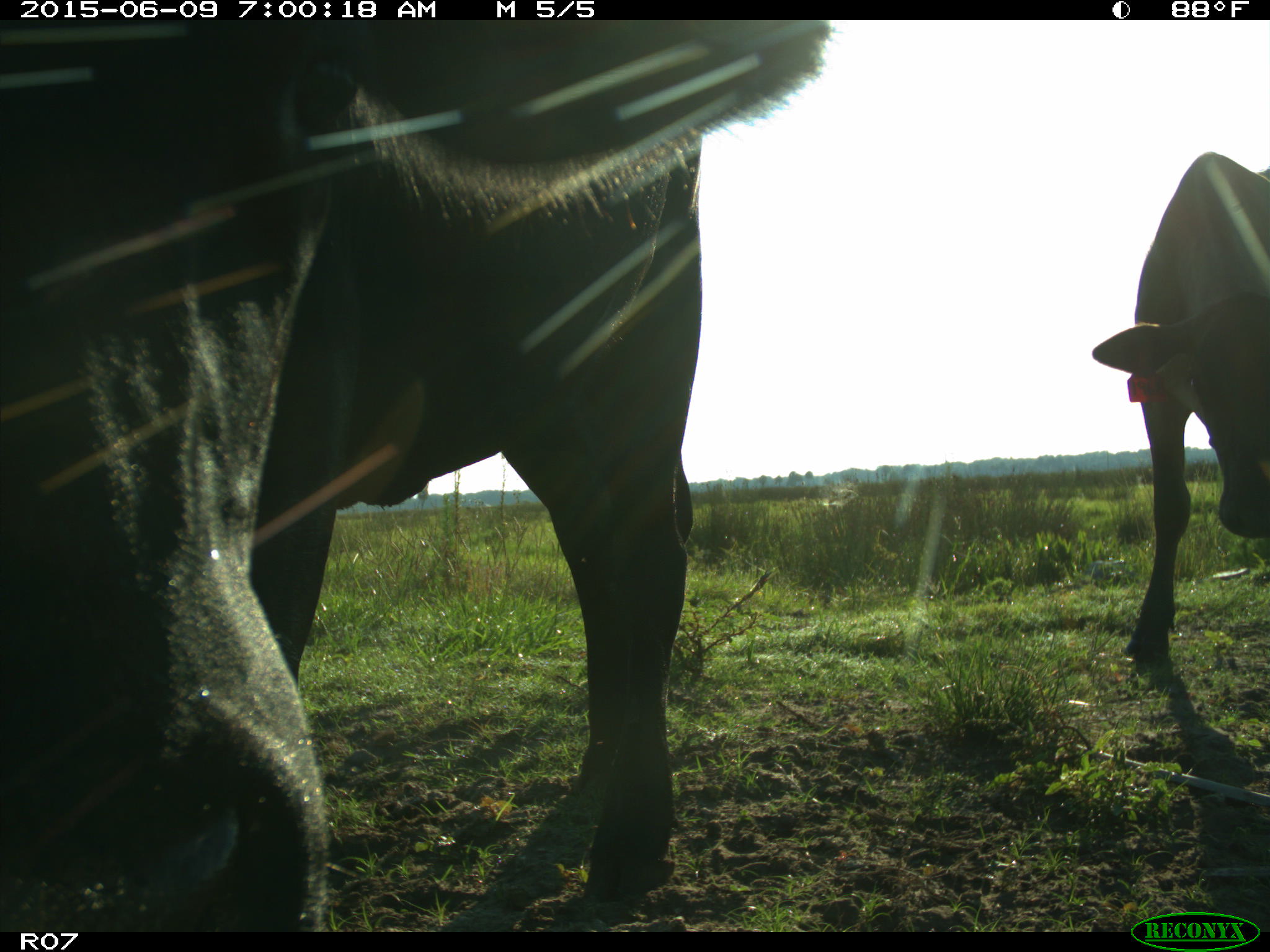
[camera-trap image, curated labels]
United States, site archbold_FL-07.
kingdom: Animalia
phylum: Chordata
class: Mammalia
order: Artiodactyla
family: Bovidae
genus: Bos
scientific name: Bos taurus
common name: domestic cow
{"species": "Bos taurus (domestic cow)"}